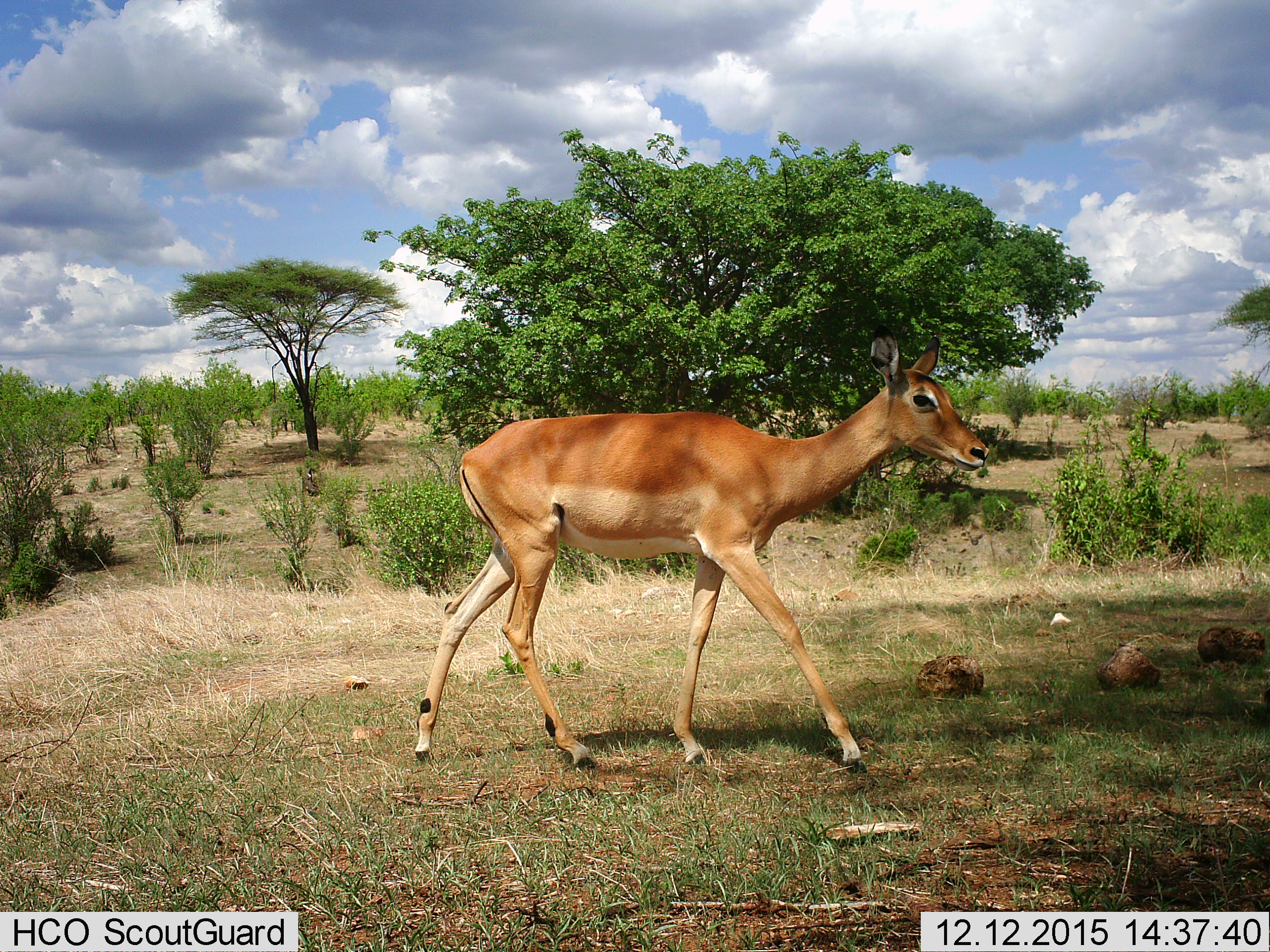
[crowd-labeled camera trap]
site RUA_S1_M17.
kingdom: Animalia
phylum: Chordata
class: Mammalia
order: Artiodactyla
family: Bovidae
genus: Aepyceros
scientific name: Aepyceros melampus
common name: impala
Impala (Aepyceros melampus), count 1. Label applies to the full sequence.